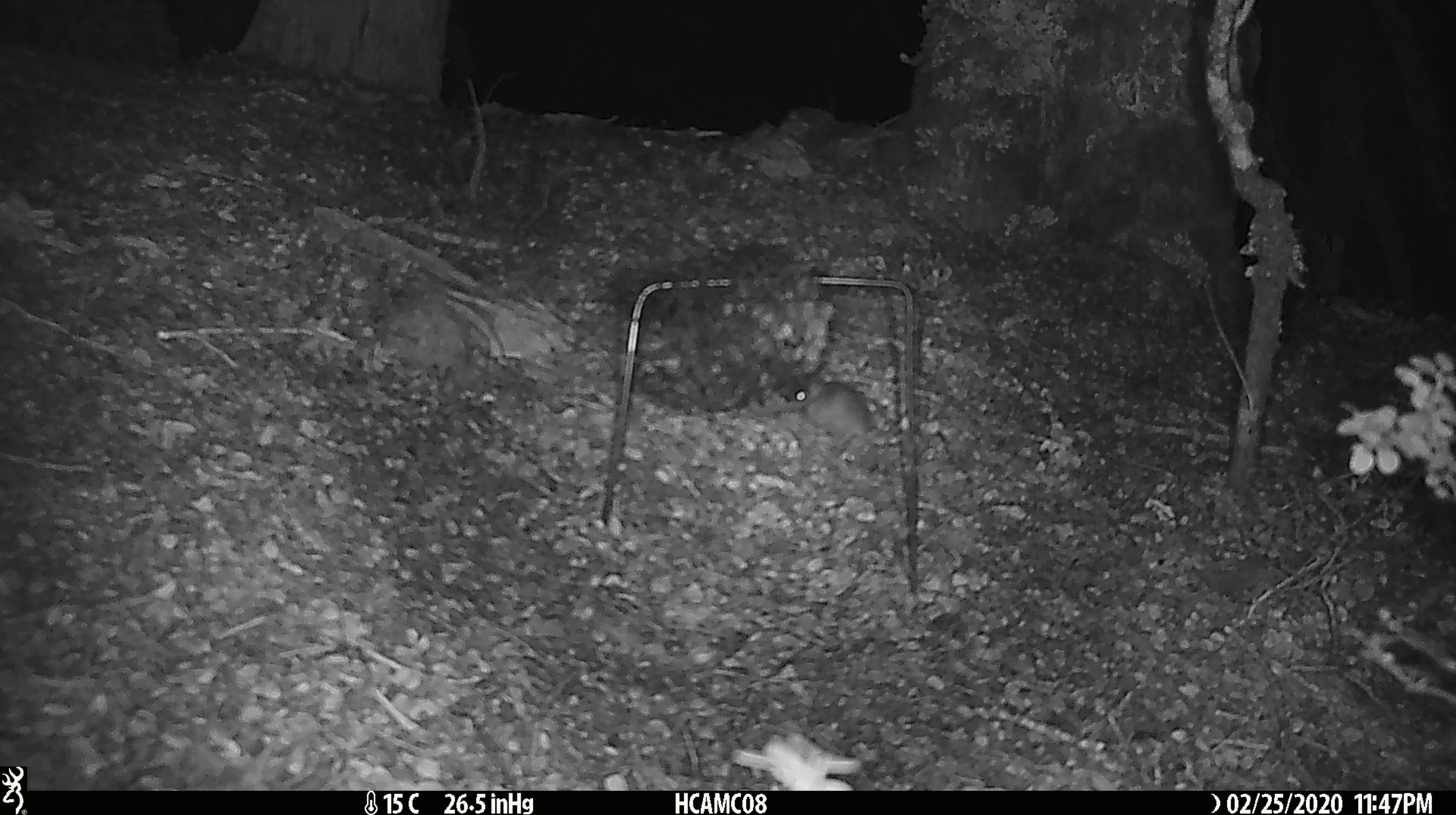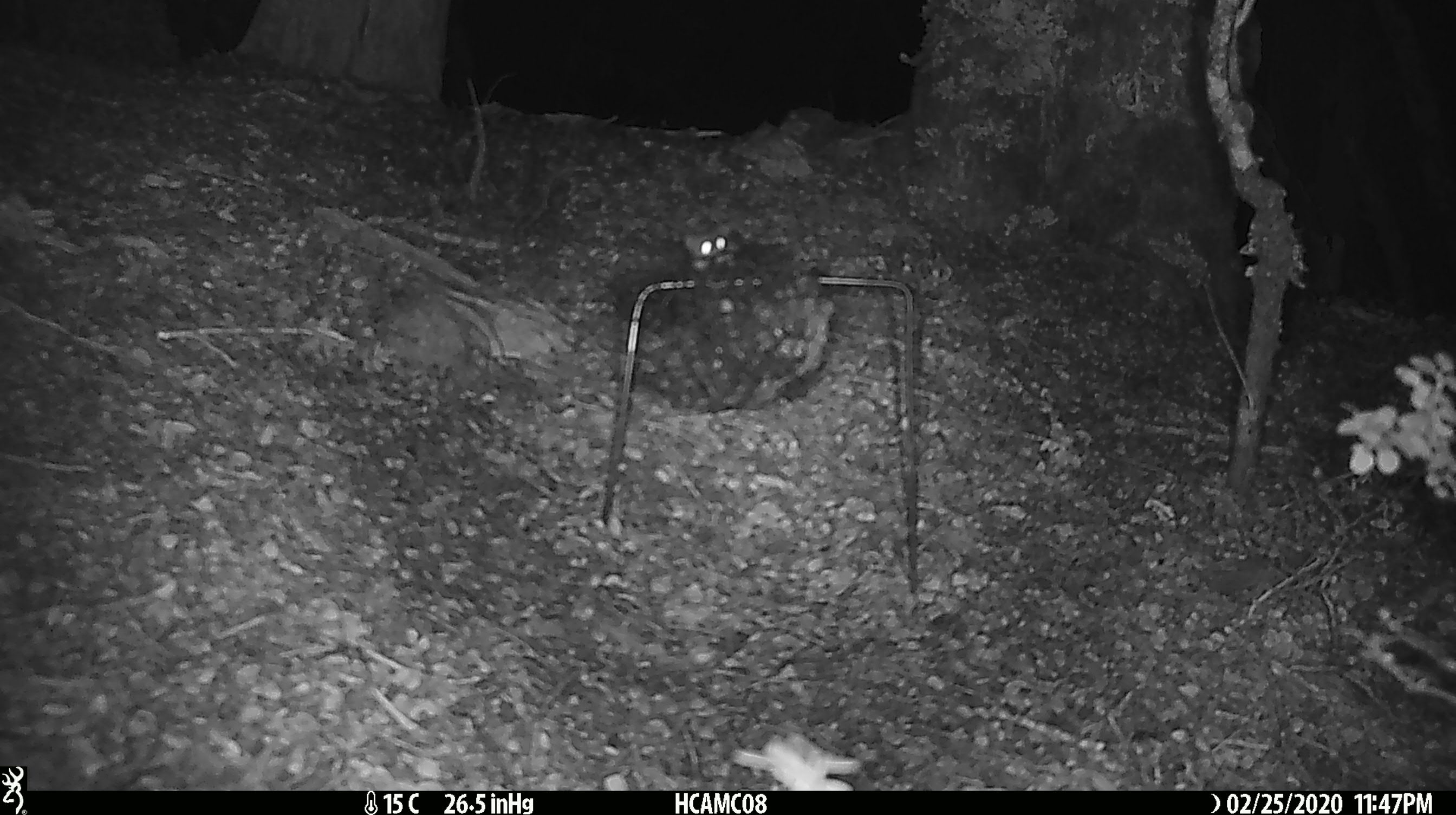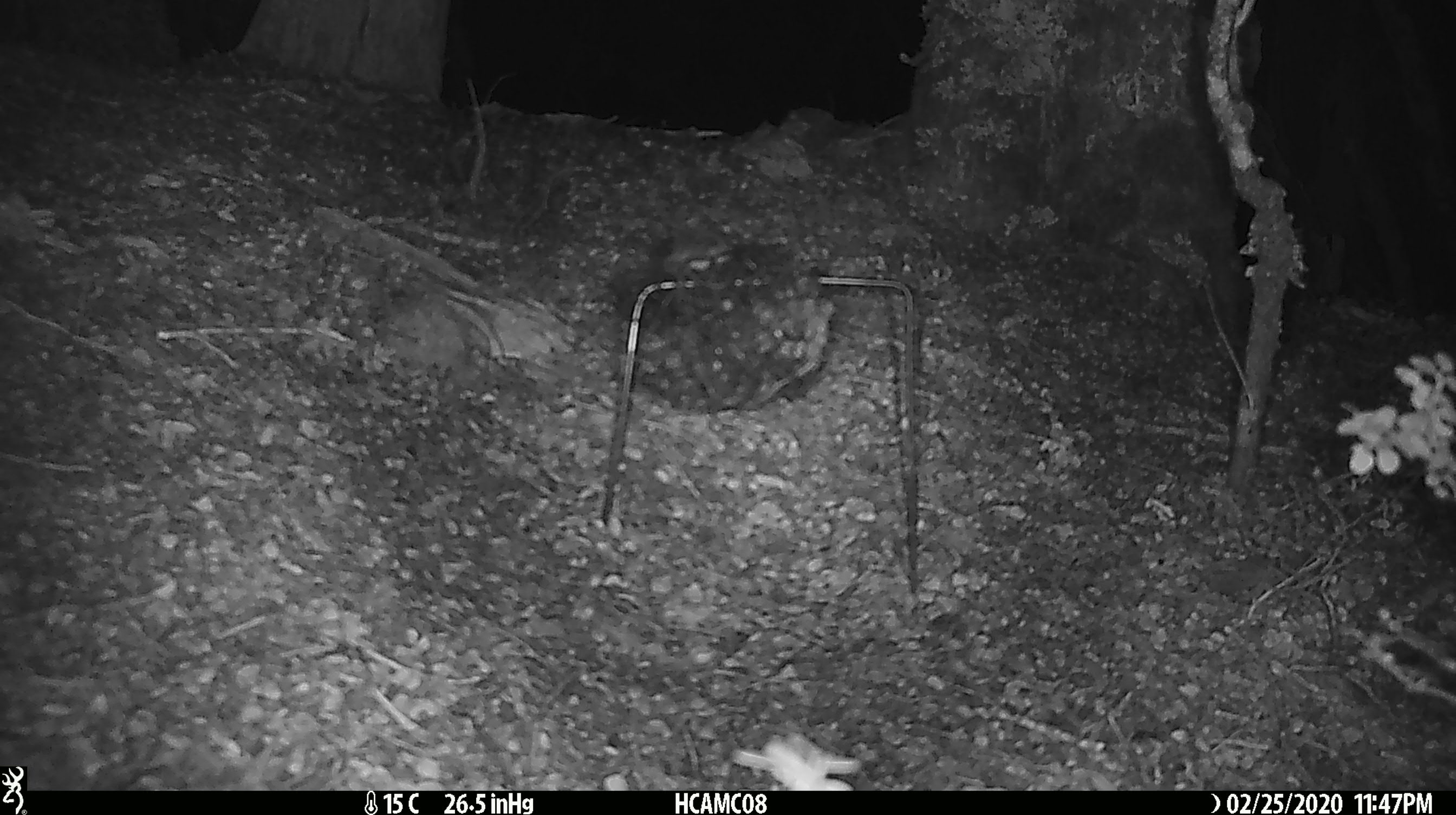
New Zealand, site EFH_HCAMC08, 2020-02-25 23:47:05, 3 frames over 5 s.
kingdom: Animalia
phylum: Chordata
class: Mammalia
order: Rodentia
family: Muridae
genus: Mus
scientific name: Mus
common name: mouse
Mouse (Mus).